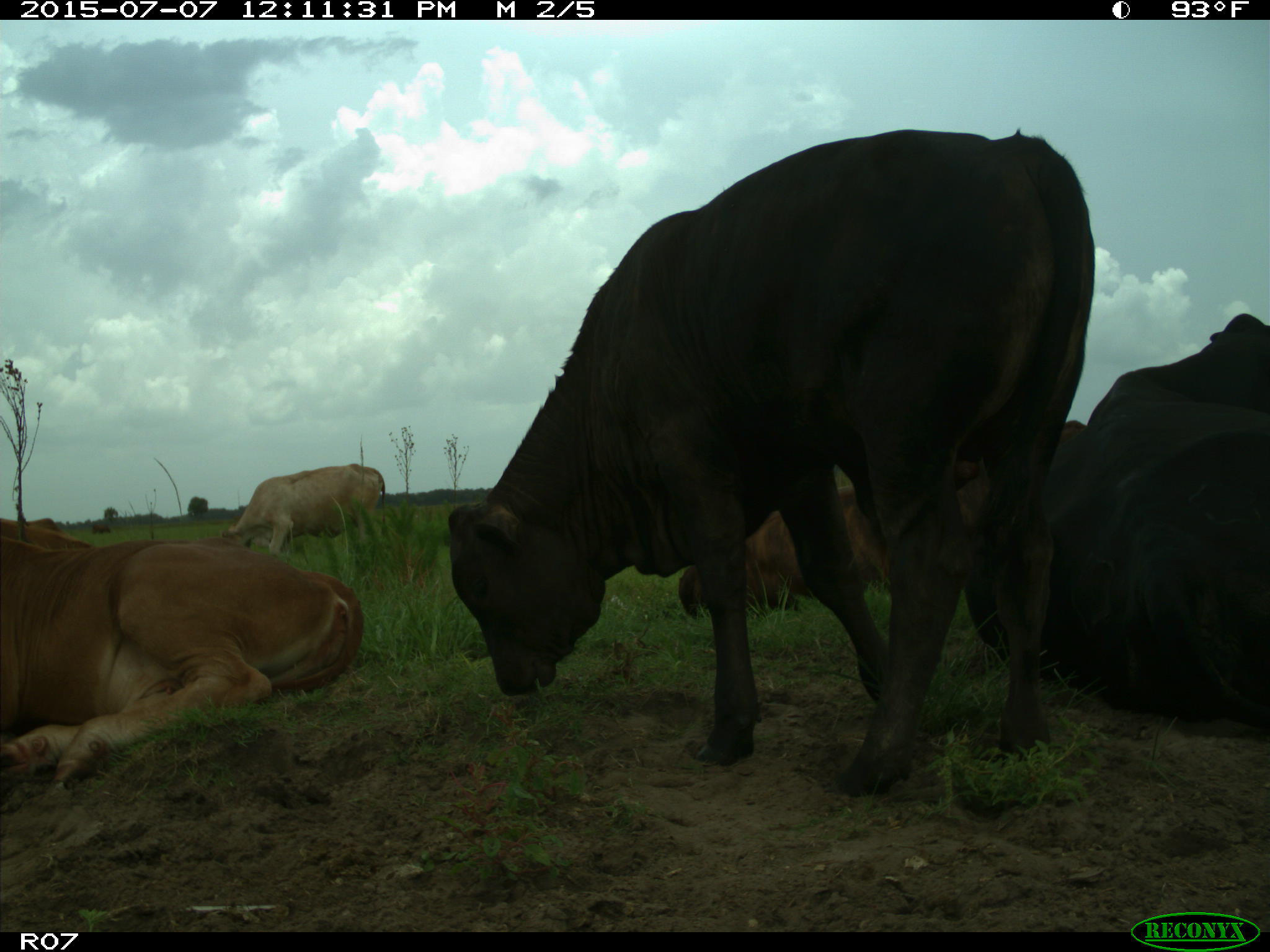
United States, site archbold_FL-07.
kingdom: Animalia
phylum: Chordata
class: Mammalia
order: Artiodactyla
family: Bovidae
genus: Bos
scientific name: Bos taurus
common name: domestic cow